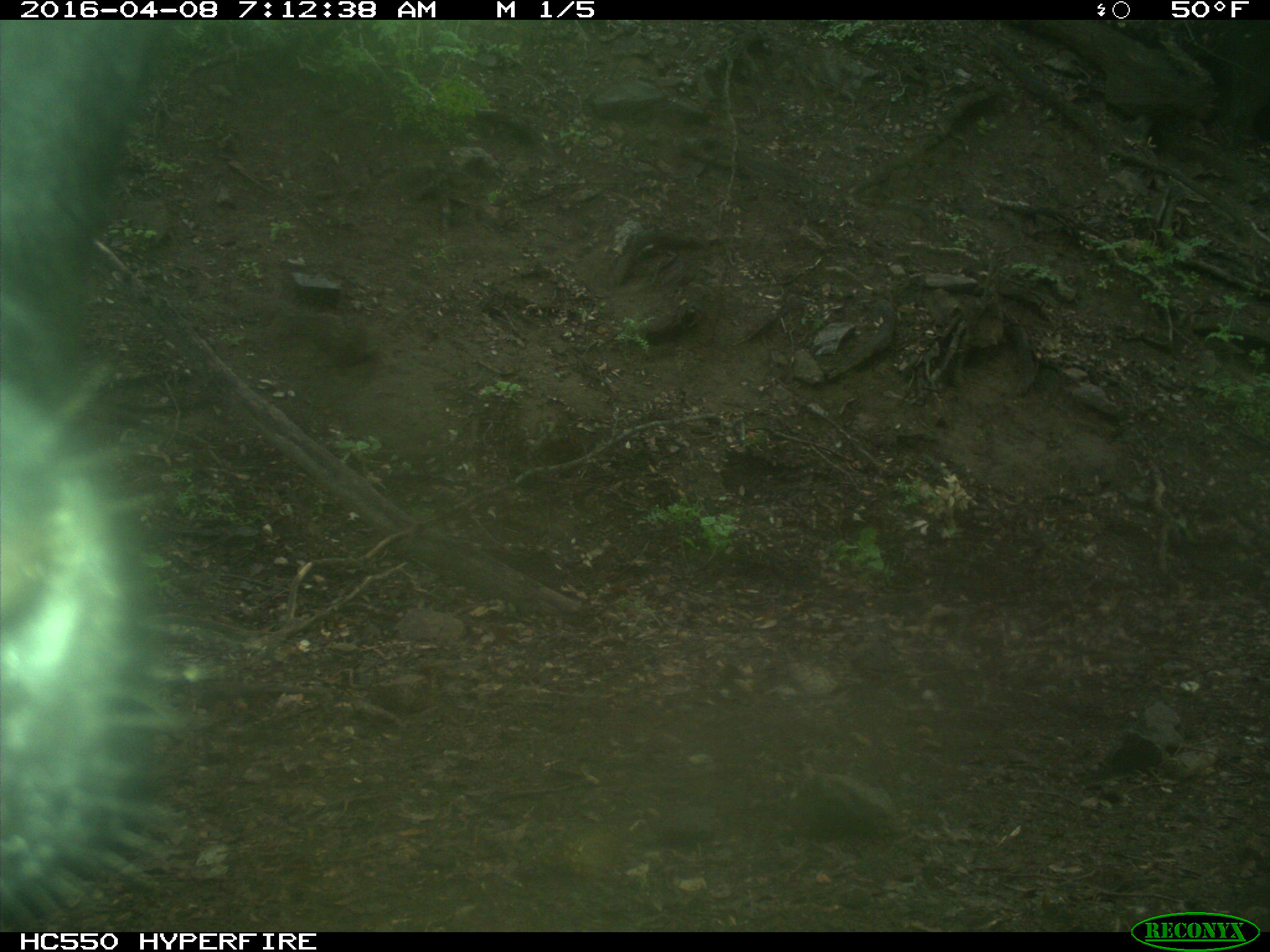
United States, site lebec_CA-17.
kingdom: Animalia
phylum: Chordata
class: Mammalia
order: Artiodactyla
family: Bovidae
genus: Bos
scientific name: Bos taurus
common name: domestic cow